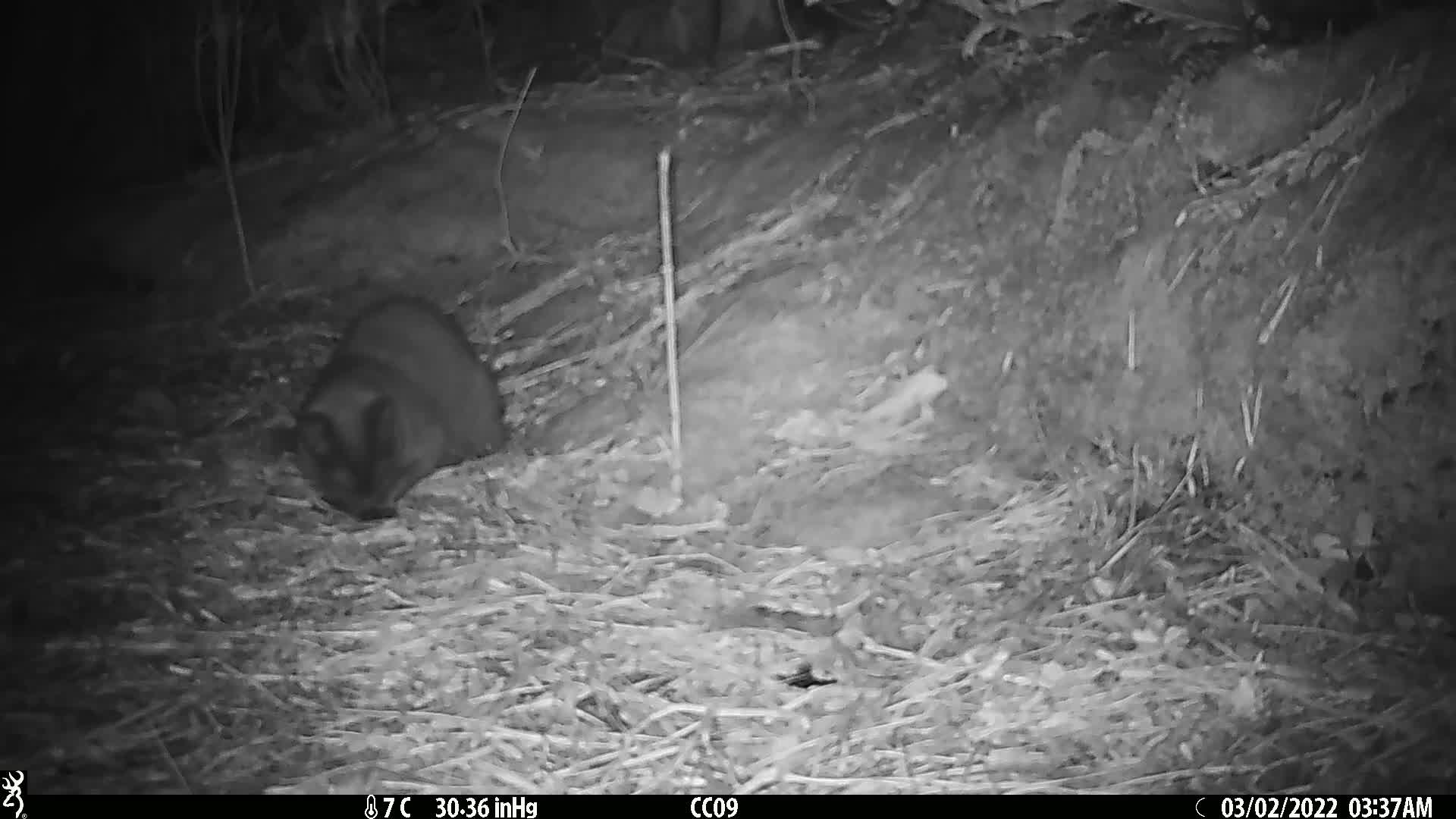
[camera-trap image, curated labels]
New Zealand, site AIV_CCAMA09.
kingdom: Animalia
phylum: Chordata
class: Mammalia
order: Carnivora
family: Felidae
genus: Felis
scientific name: Felis catus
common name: domestic cat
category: cat